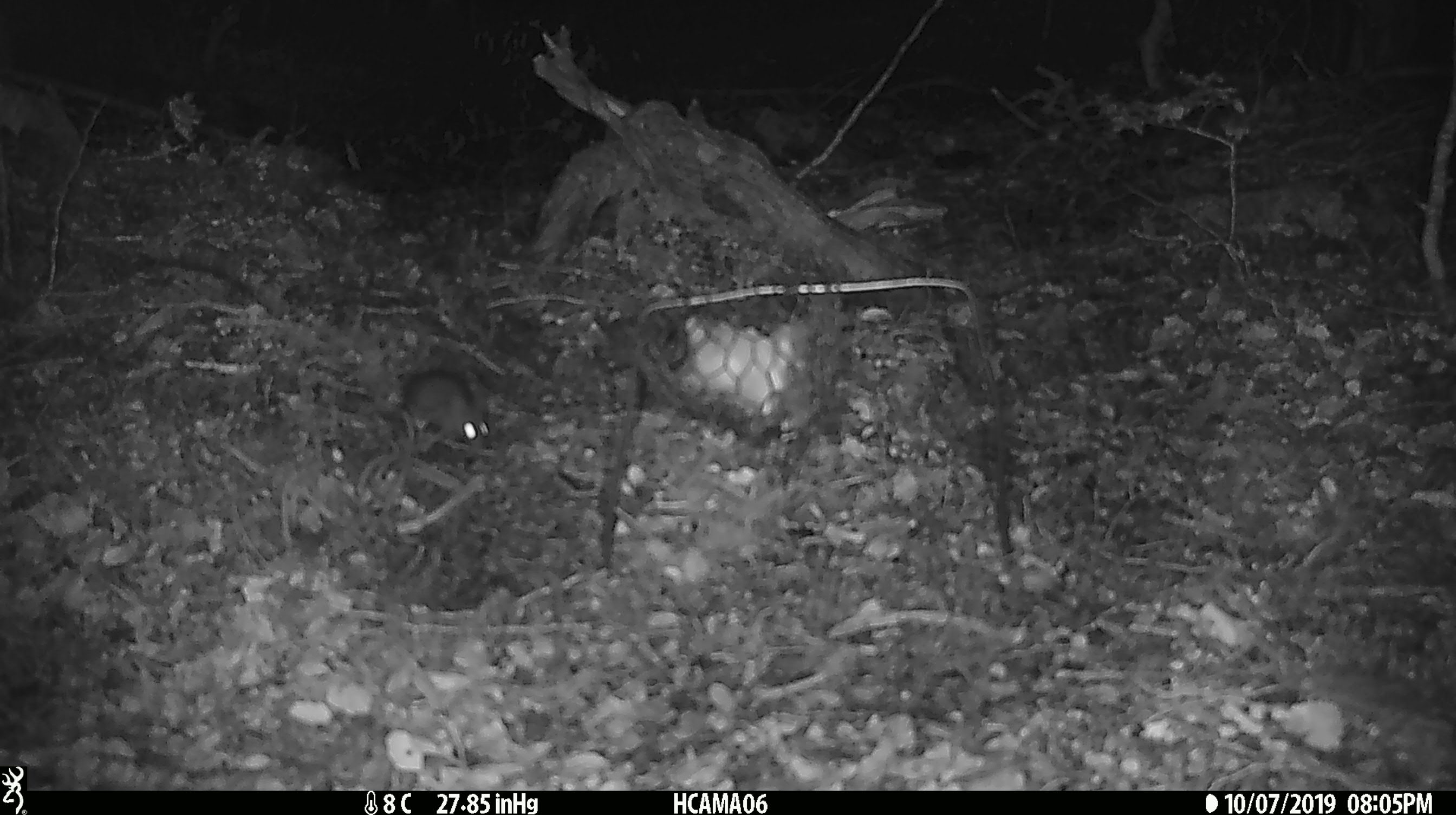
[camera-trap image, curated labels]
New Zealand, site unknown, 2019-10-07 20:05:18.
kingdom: Animalia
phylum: Chordata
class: Mammalia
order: Rodentia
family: Muridae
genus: Mus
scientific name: Mus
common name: mouse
Mouse (Mus).